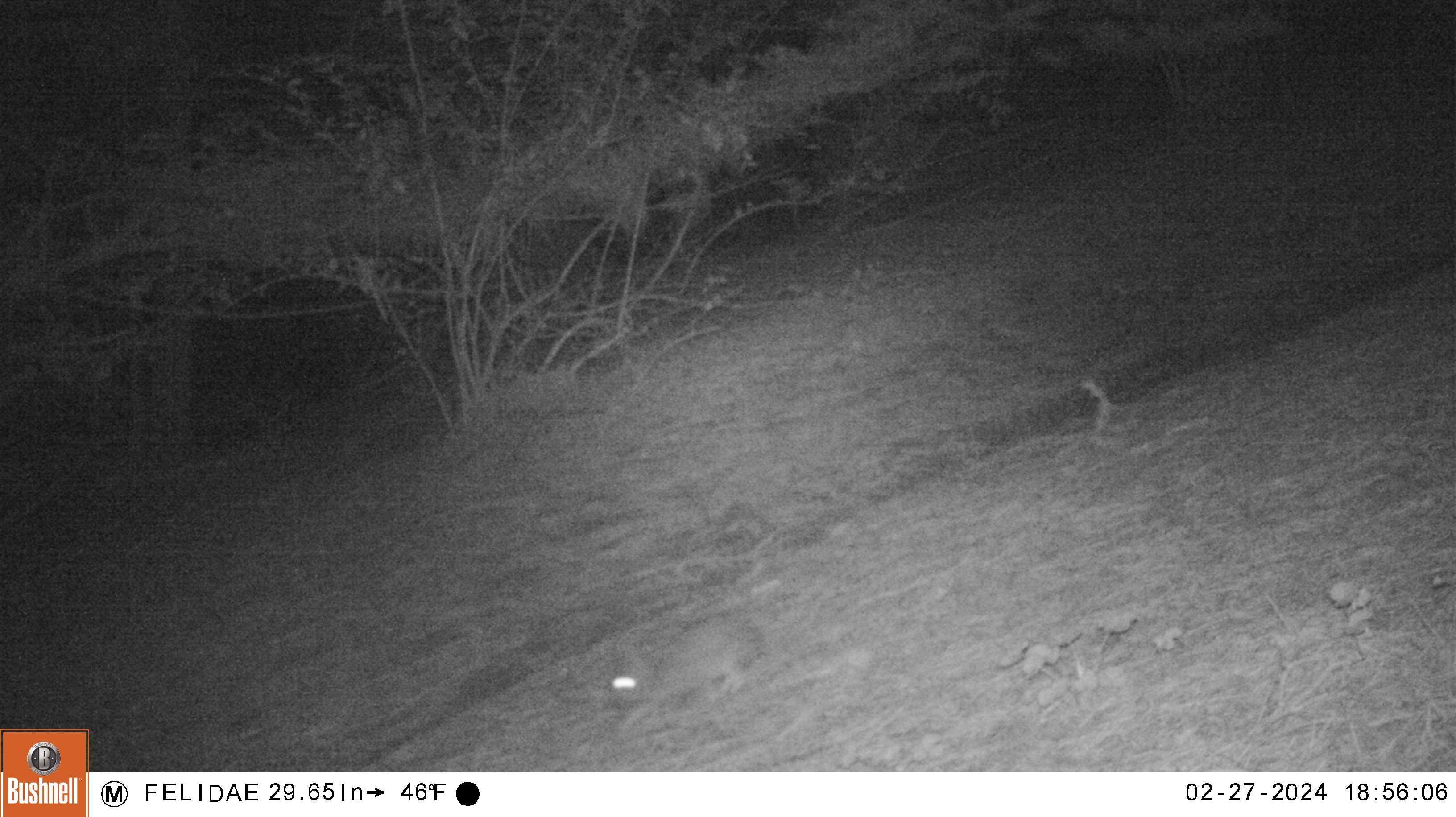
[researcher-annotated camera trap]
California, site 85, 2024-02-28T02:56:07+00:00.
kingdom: Animalia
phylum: Chordata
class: Mammalia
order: Lagomorpha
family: Leporidae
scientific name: Leporidae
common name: rabbit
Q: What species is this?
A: Rabbit (Leporidae).